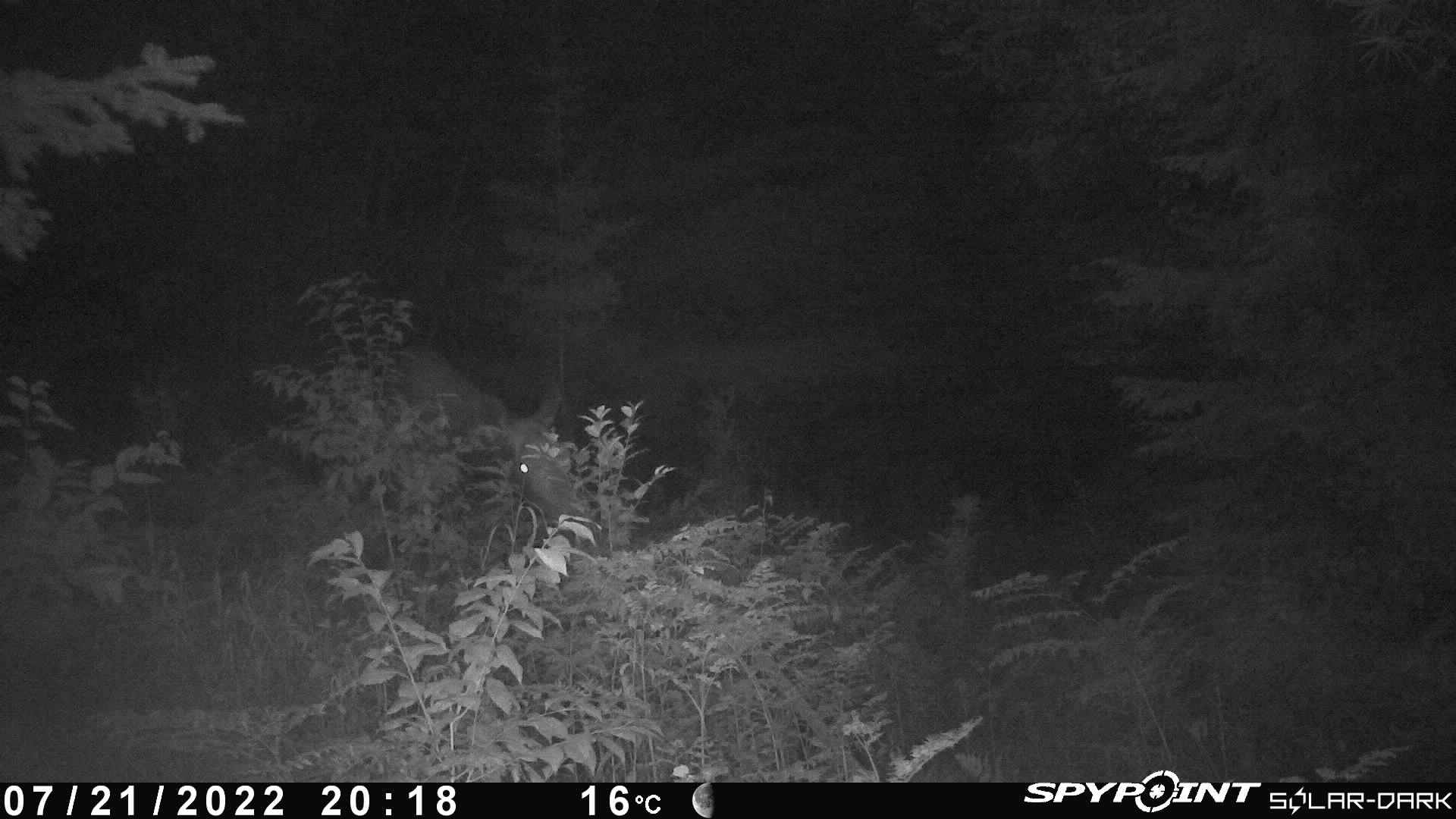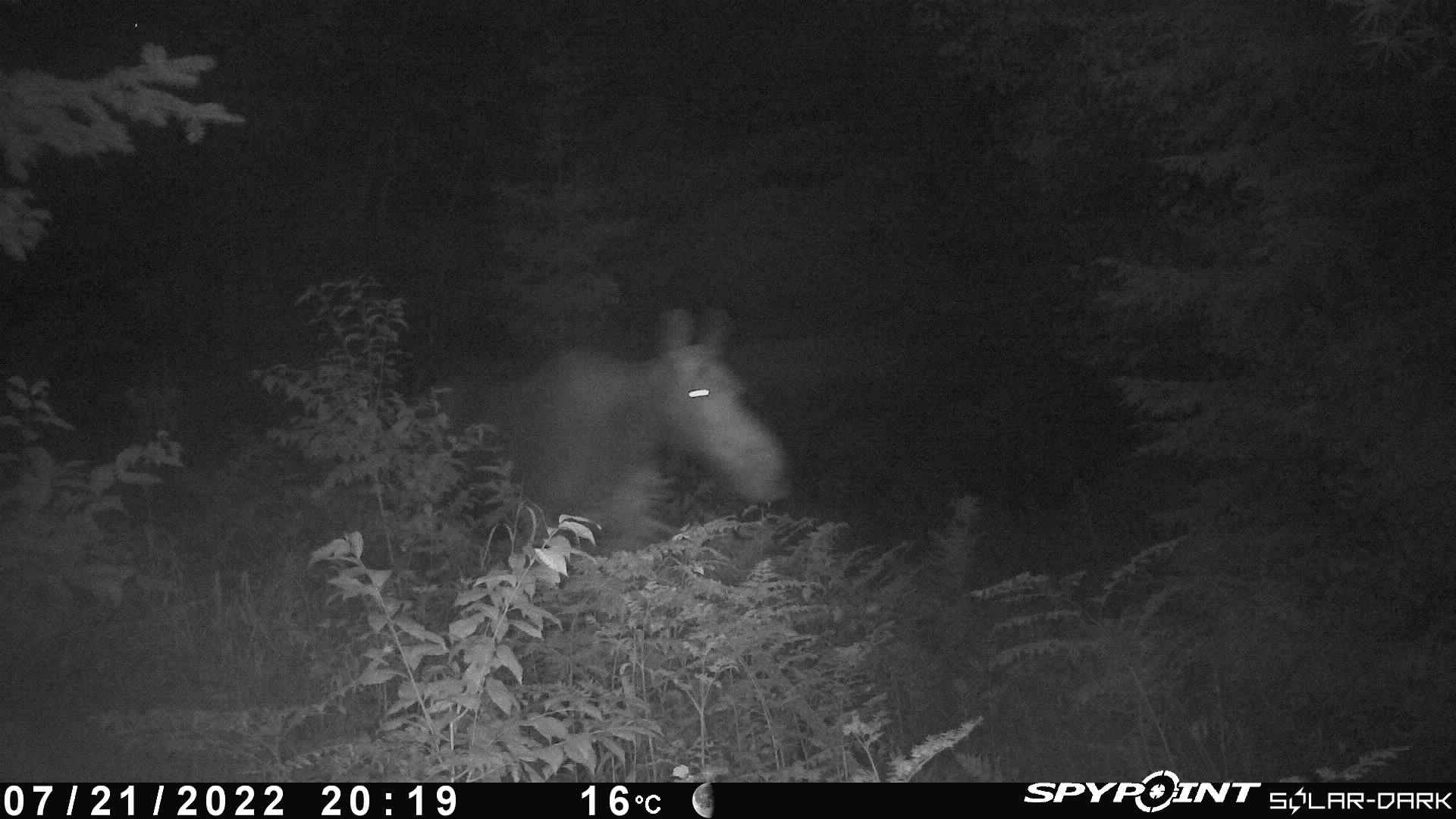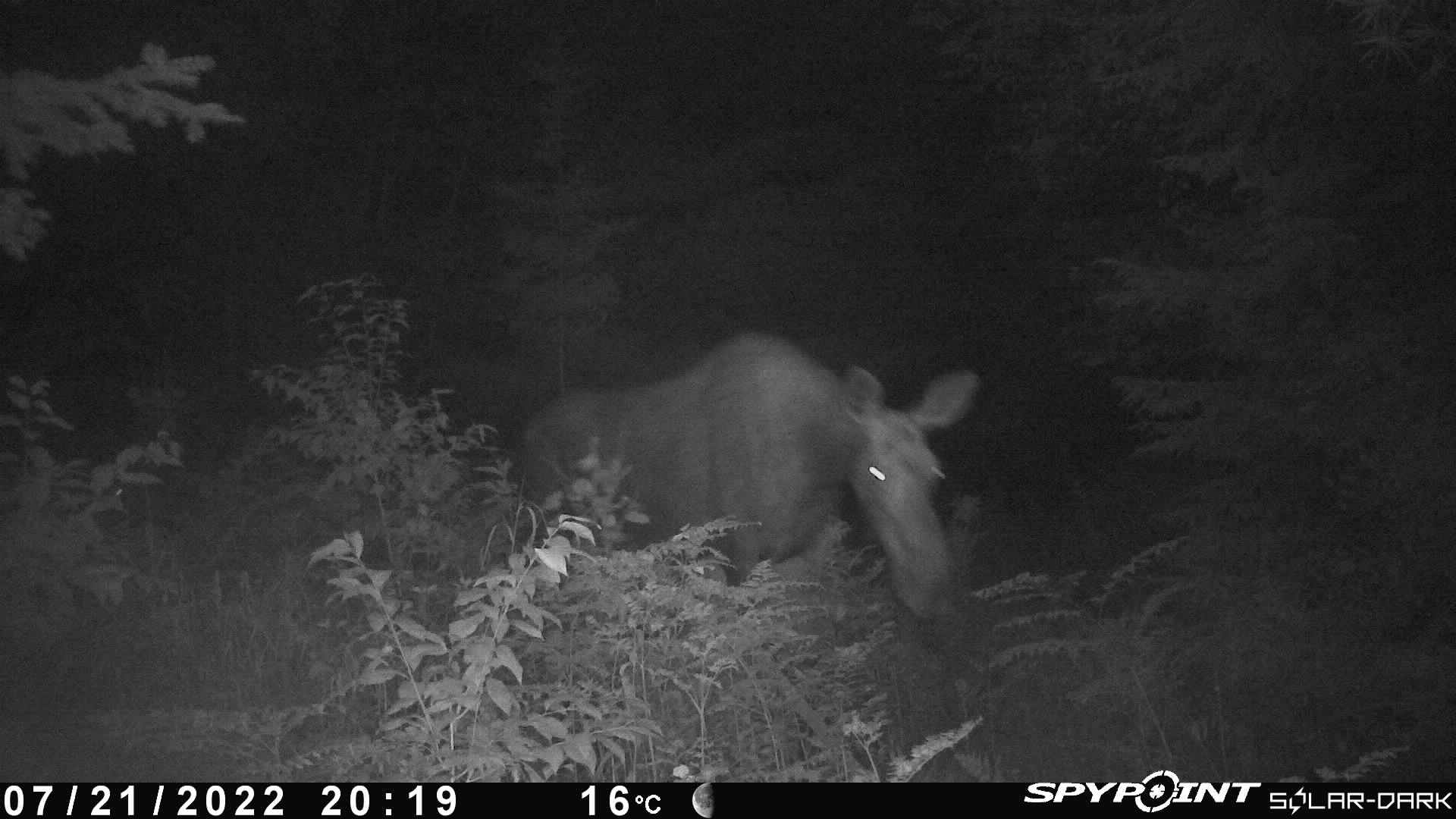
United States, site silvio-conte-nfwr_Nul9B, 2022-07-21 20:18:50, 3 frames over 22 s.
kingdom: Animalia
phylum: Chordata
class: Mammalia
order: Artiodactyla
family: Cervidae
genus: Alces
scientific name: Alces alces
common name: moose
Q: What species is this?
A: Moose (Alces alces).